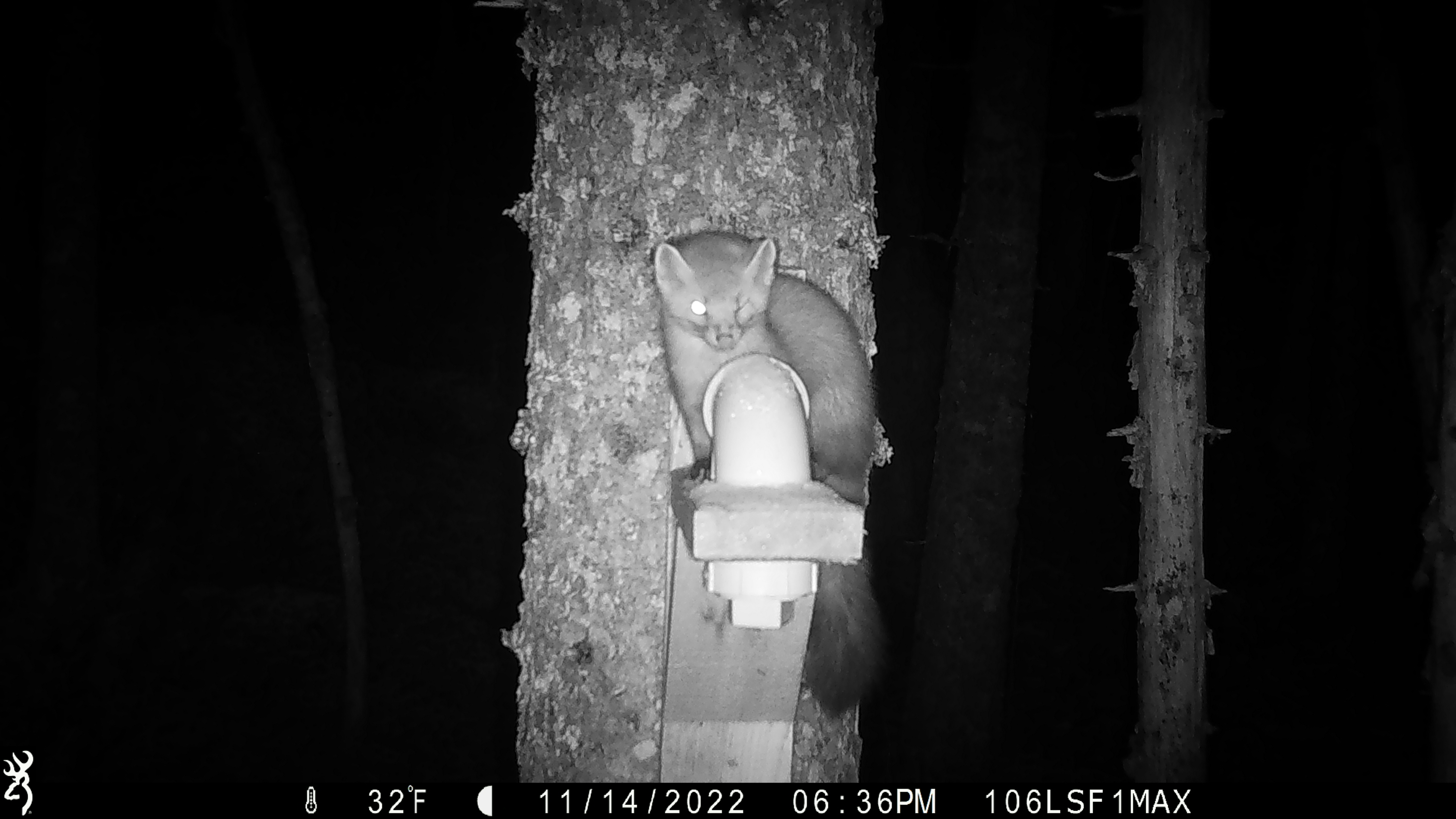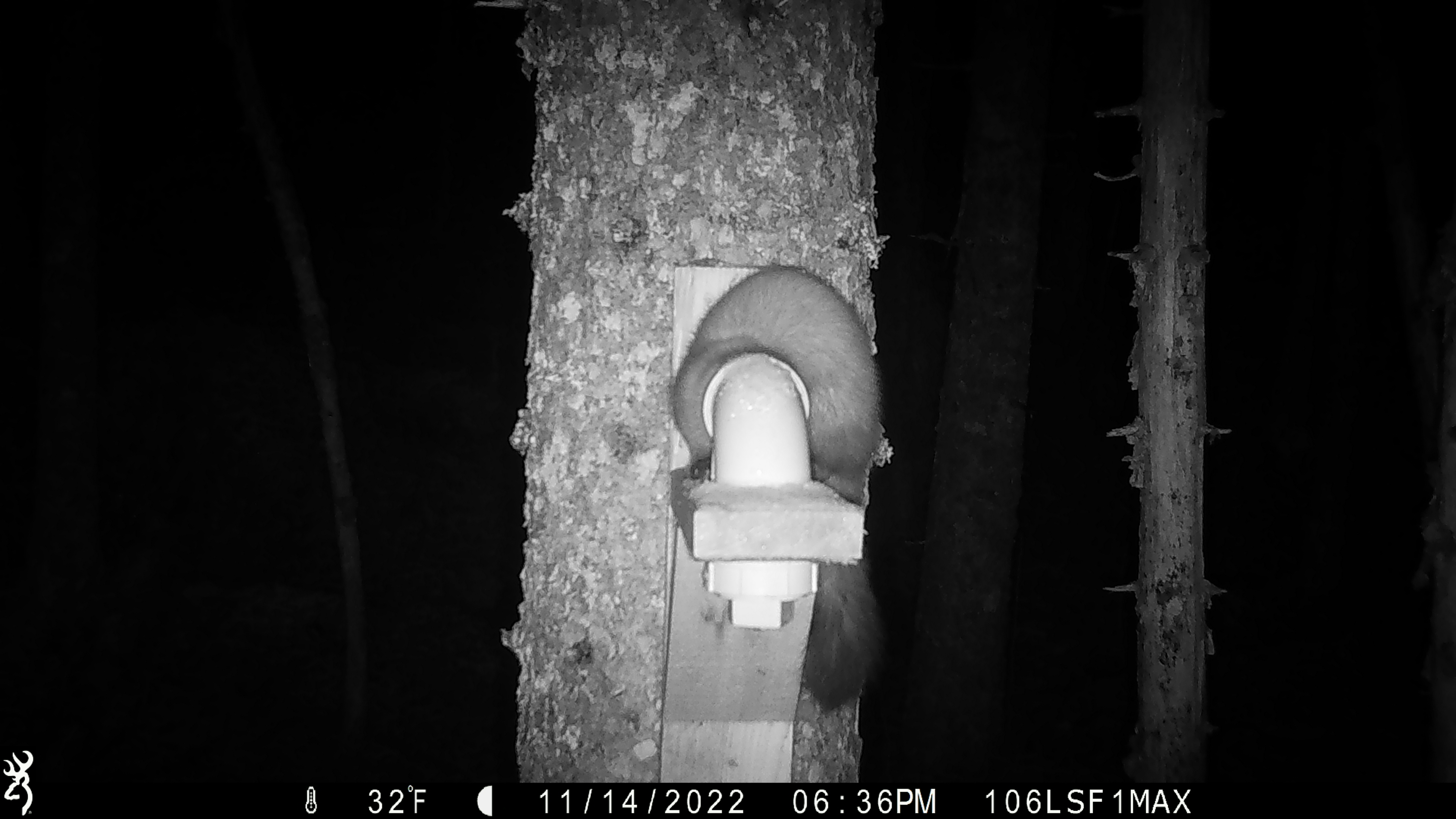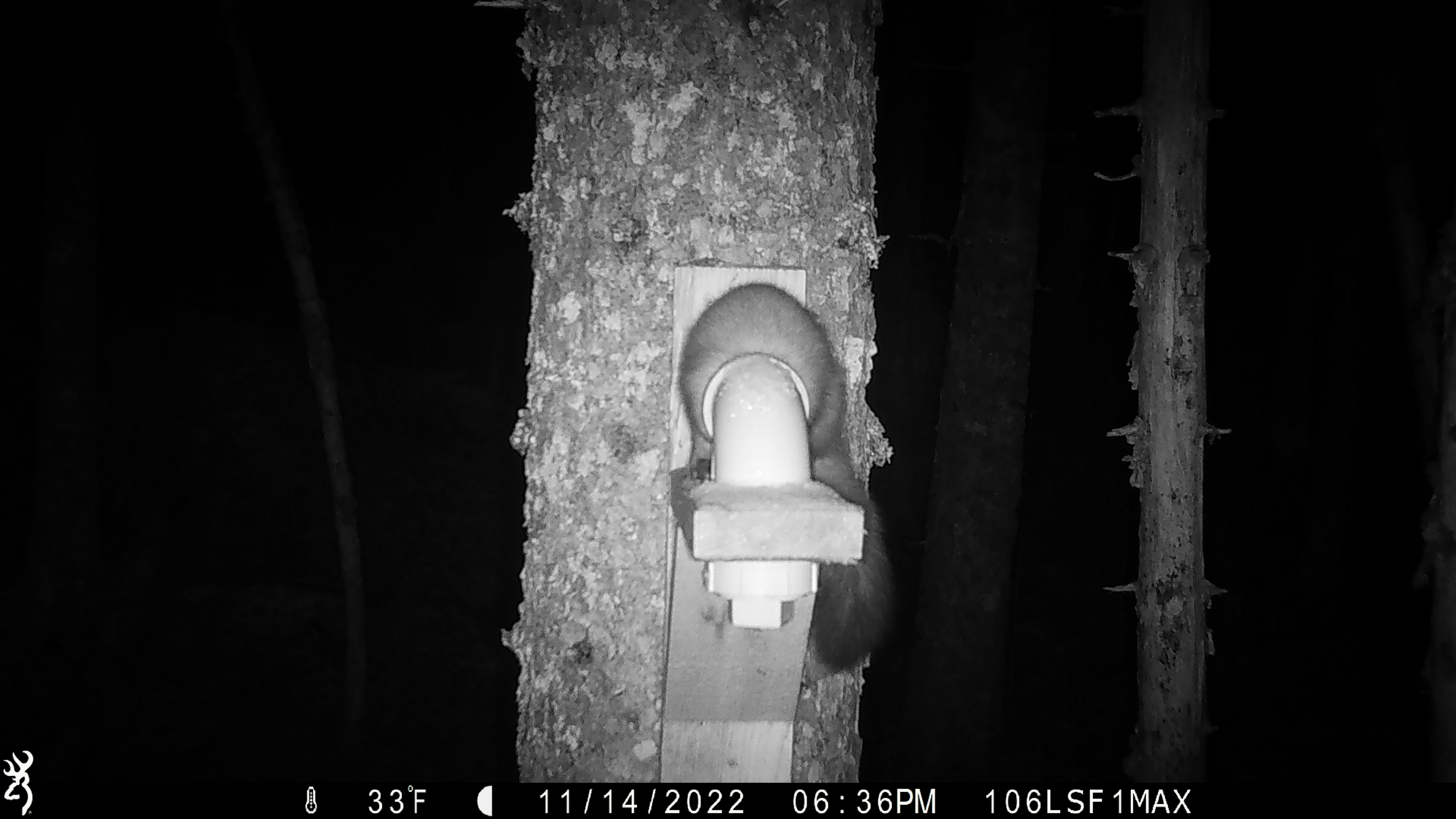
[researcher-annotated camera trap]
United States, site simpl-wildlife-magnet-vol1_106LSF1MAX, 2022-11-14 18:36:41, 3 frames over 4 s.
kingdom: Animalia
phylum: Chordata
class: Mammalia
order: Carnivora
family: Mustelidae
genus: Martes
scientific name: Martes americana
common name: american marten